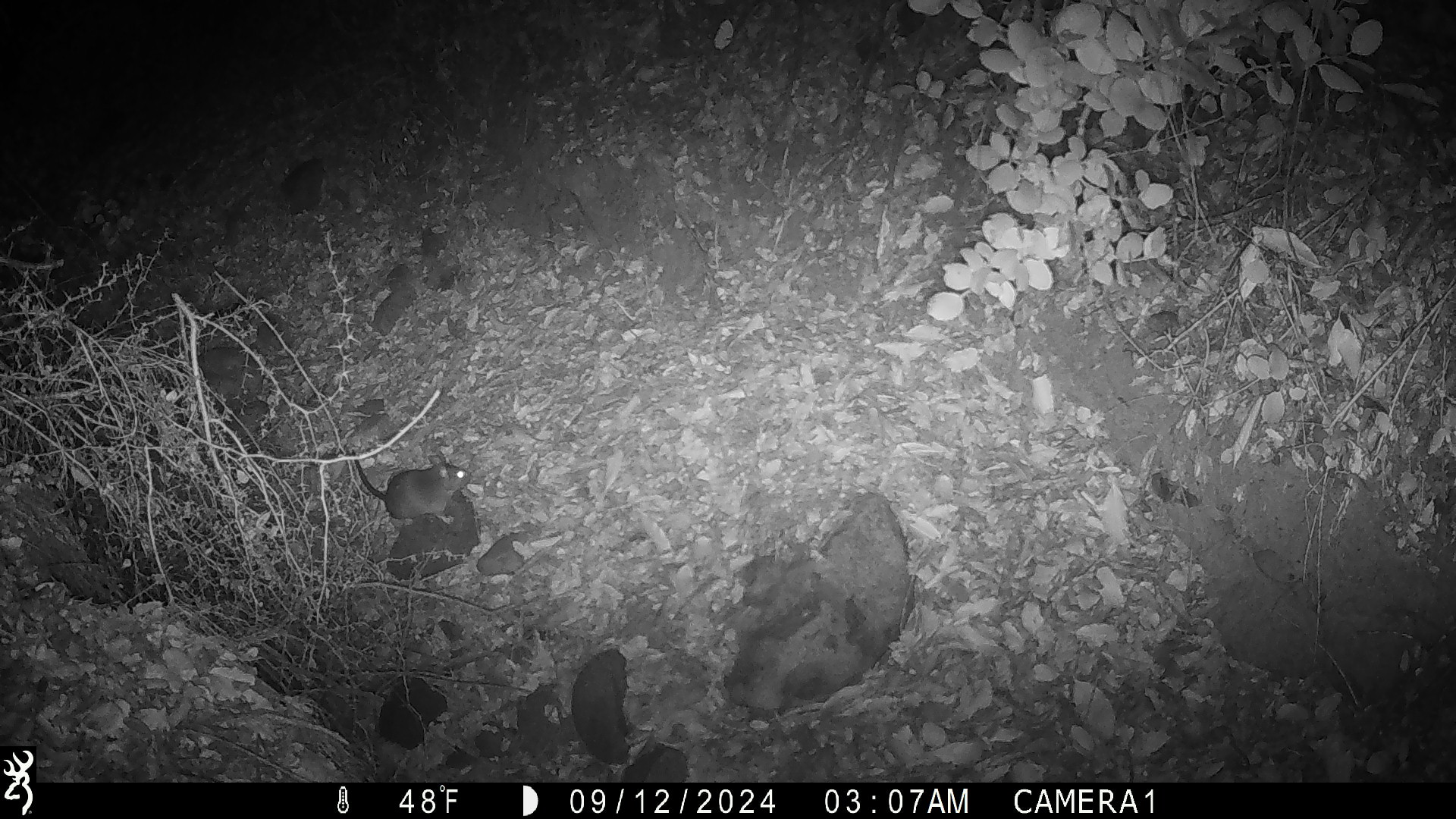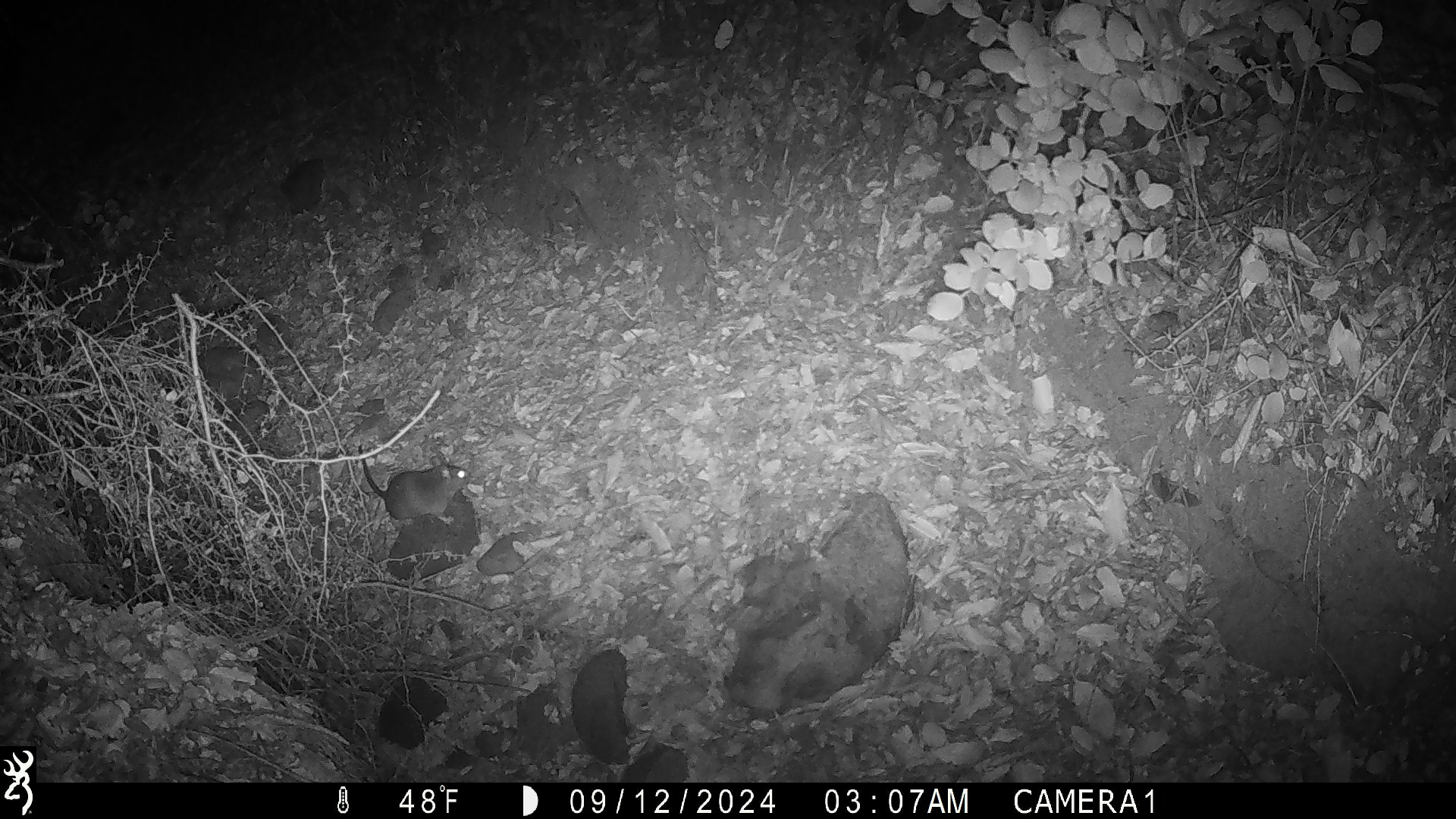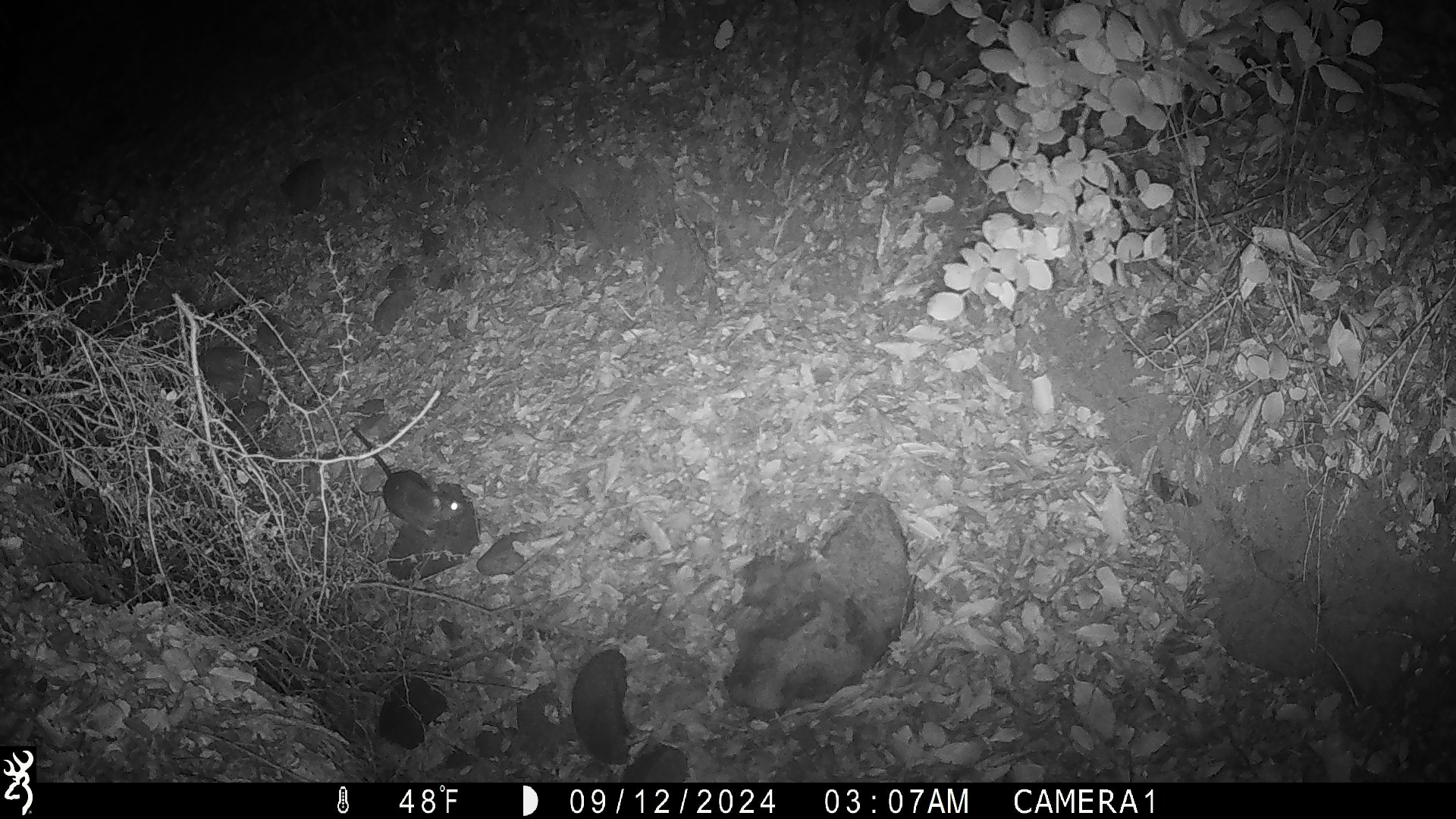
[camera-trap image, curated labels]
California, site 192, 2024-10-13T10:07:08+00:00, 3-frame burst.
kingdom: Animalia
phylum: Chordata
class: Mammalia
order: Rodentia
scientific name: Rodentia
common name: mouse or rat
Mouse or rat (Rodentia).